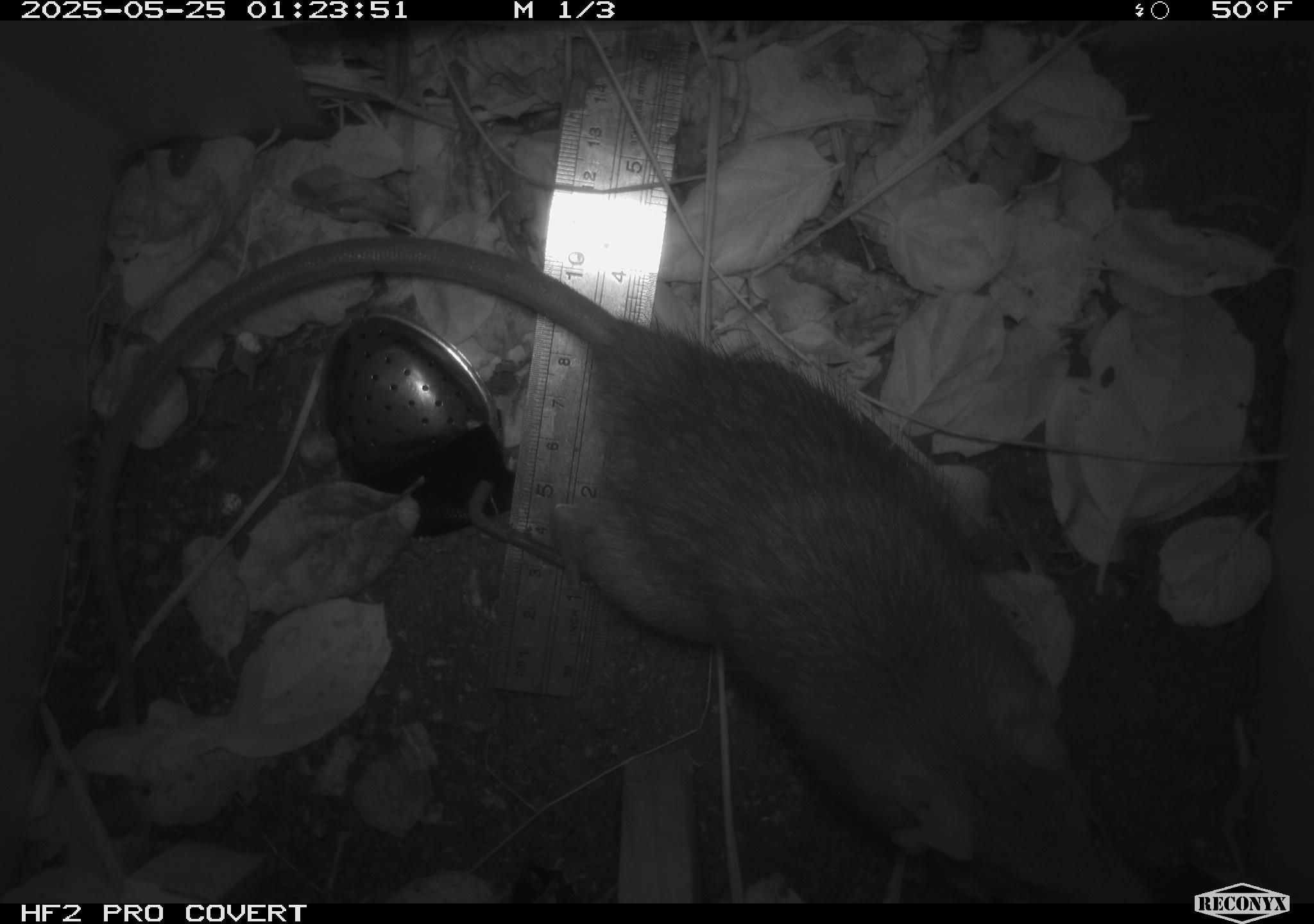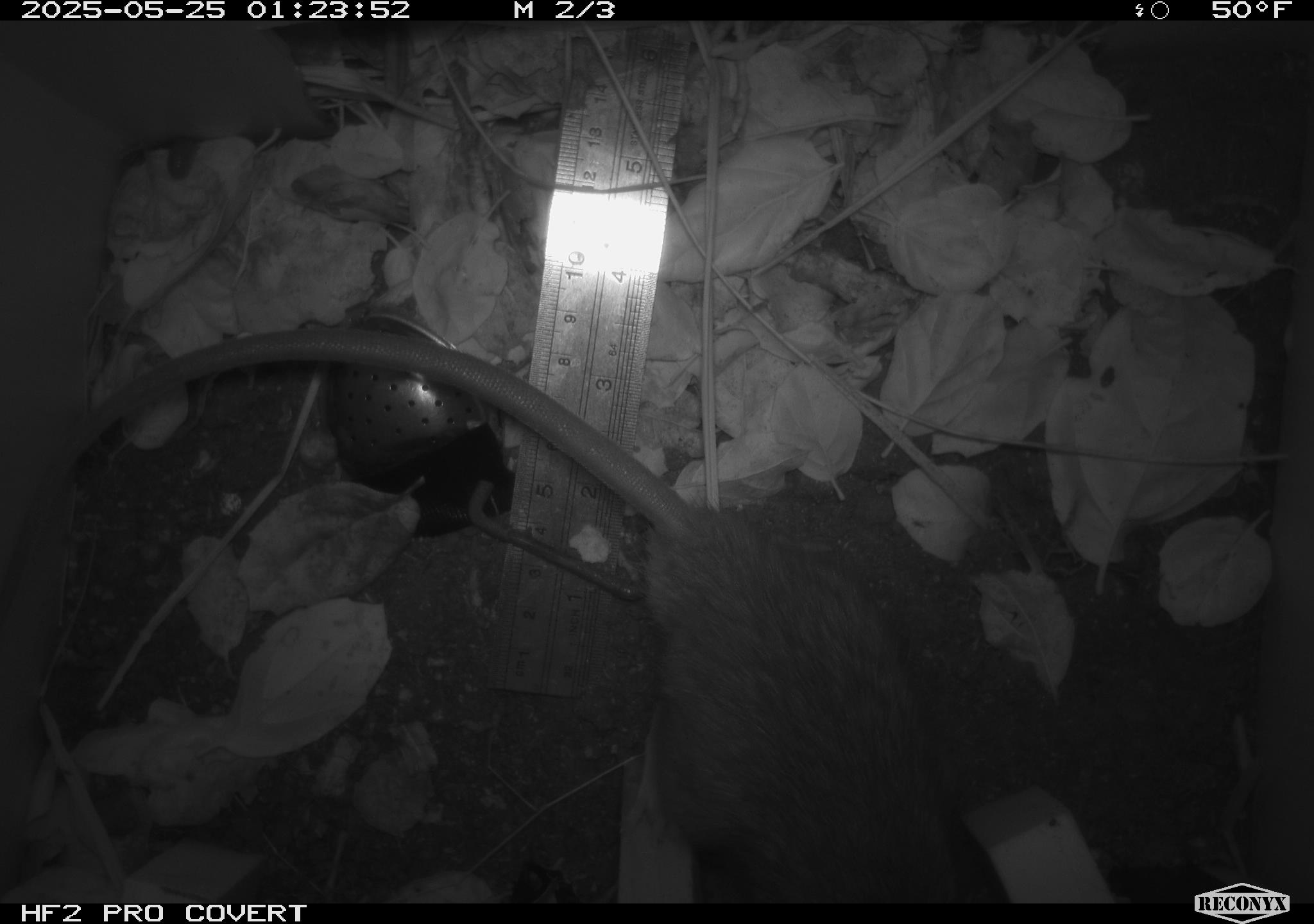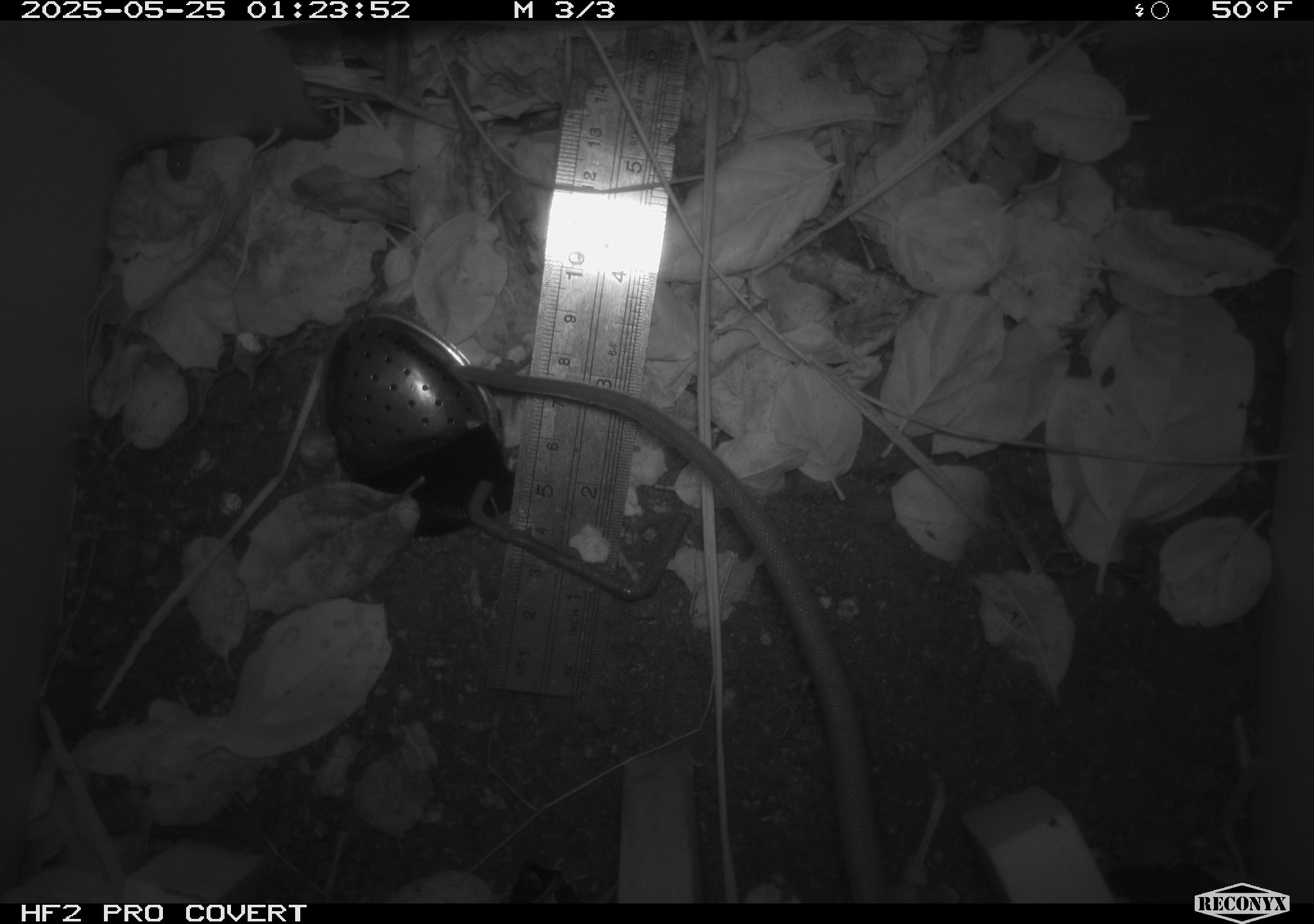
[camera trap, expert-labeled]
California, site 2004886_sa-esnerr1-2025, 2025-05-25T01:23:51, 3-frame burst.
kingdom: Animalia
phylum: Chordata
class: Mammalia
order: Rodentia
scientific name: Rodentia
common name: rodent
Rodent (Rodentia).